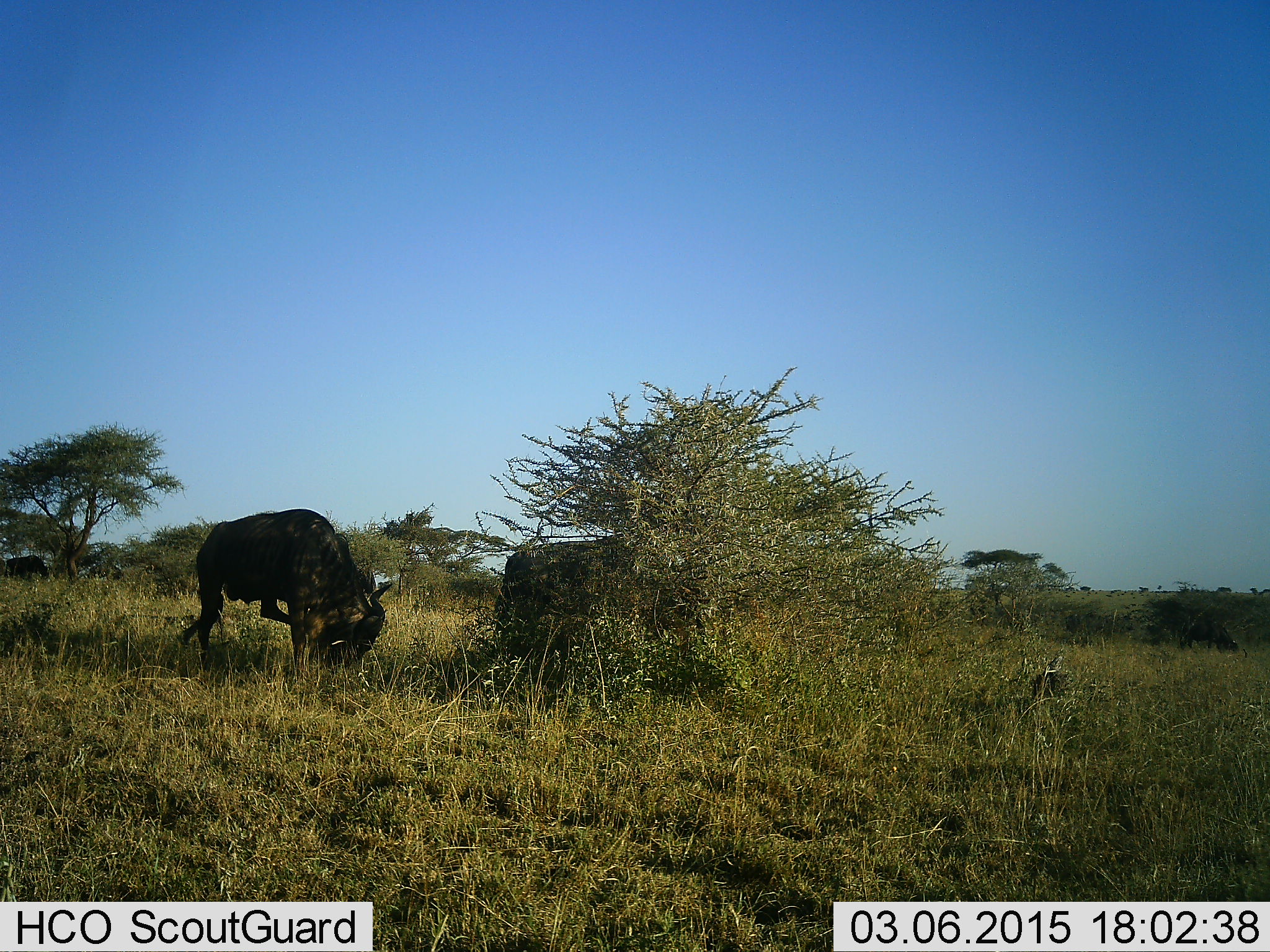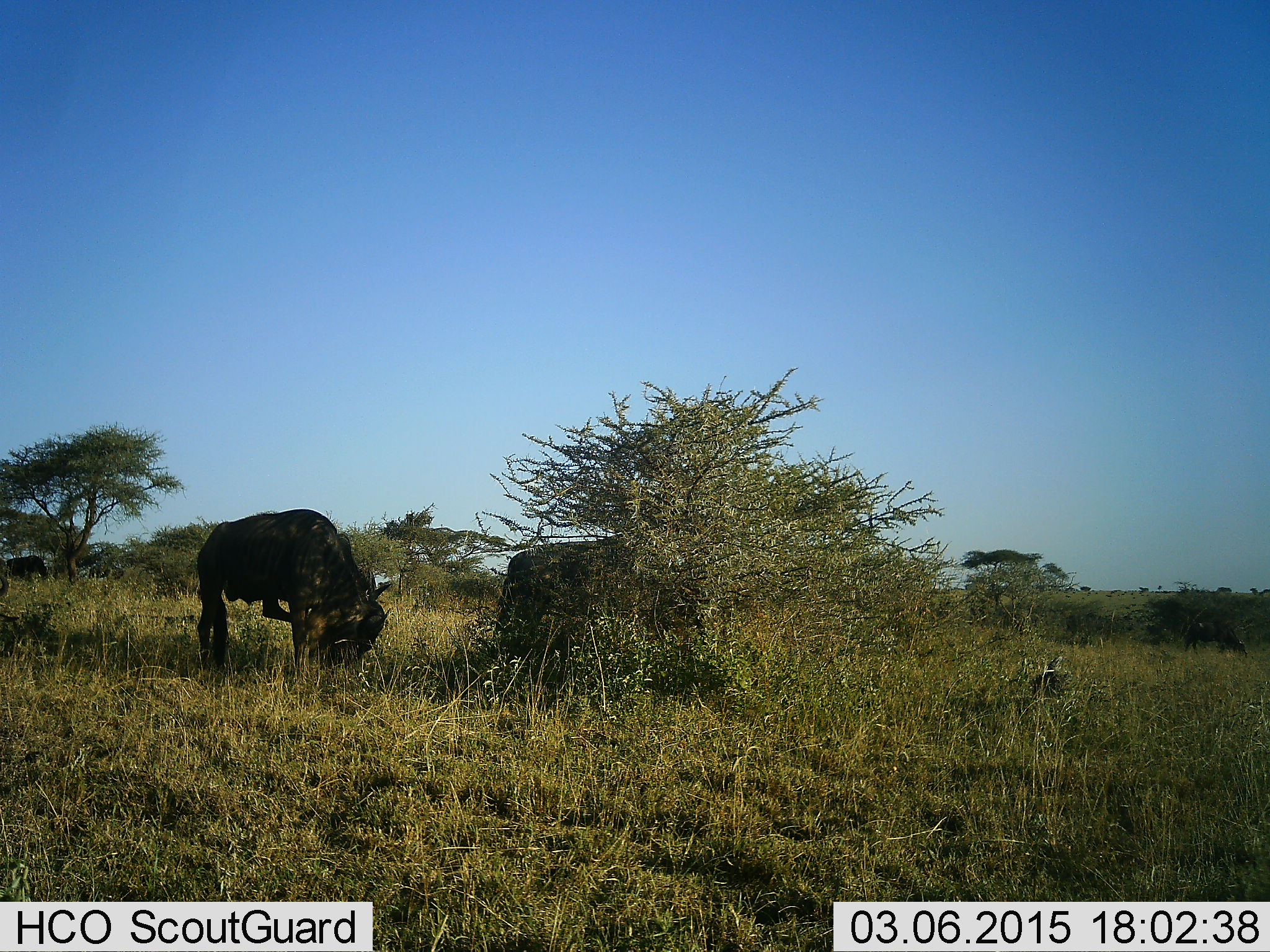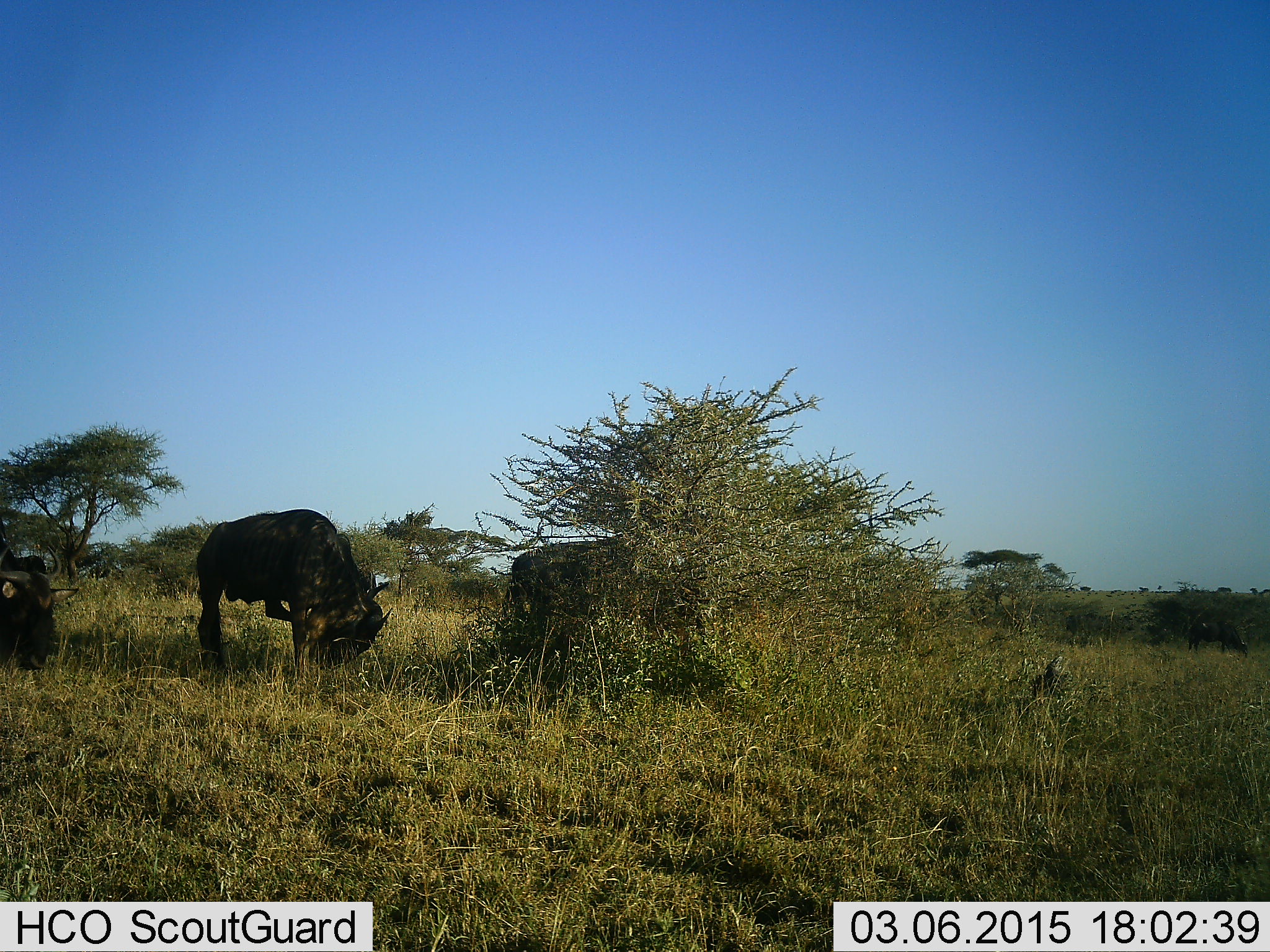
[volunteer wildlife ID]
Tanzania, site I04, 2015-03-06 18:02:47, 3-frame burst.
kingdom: Animalia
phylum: Chordata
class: Mammalia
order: Artiodactyla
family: Bovidae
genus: Connochaetes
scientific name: Connochaetes taurinus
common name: blue wildebeest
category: wildebeest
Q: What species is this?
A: Wildebeest (blue wildebeest) (Connochaetes taurinus).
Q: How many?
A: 4.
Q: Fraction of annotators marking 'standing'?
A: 50%.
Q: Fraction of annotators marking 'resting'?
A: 10%.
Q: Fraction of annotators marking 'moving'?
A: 20%.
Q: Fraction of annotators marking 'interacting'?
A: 0%.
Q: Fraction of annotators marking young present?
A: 0%.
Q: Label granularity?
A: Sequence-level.